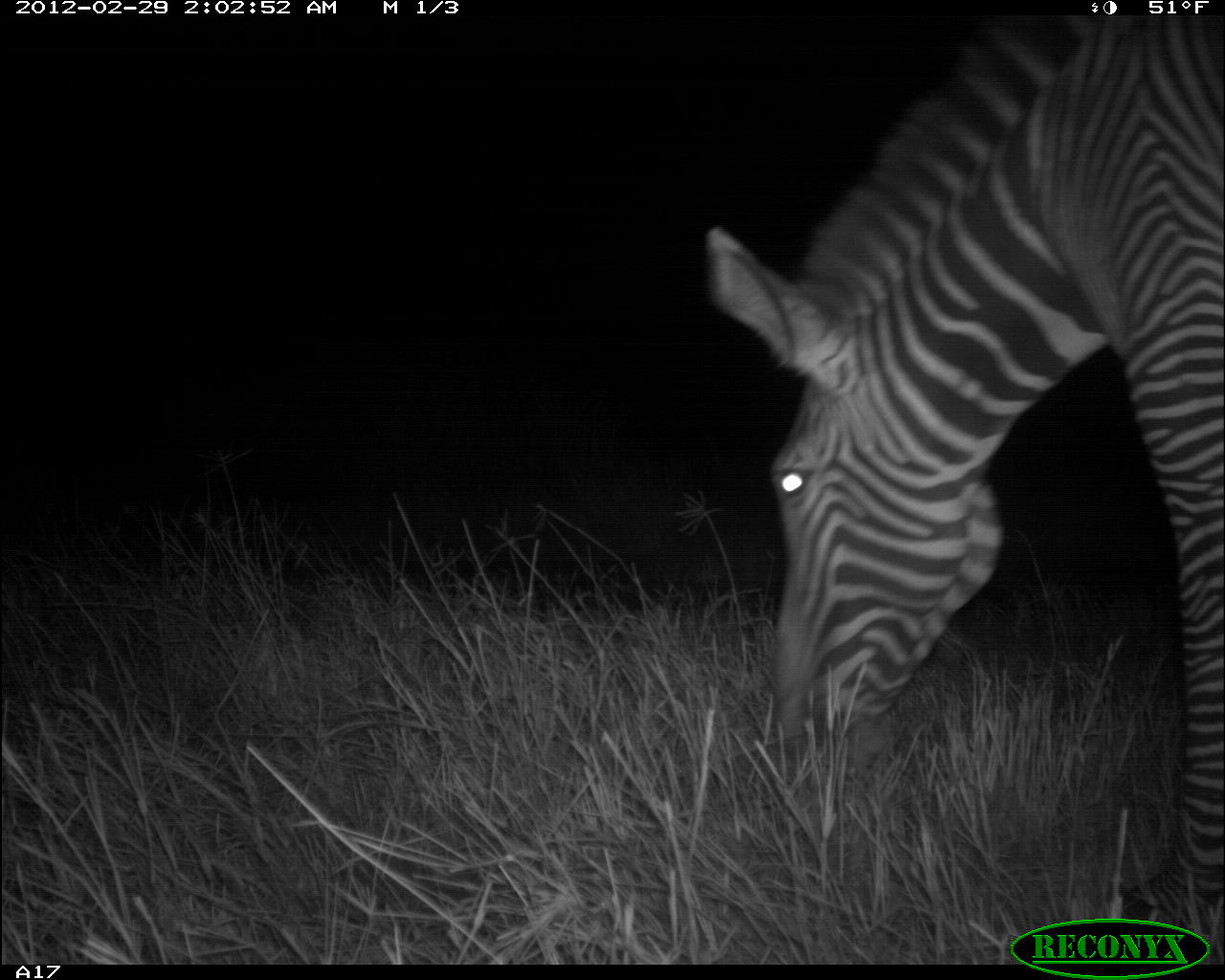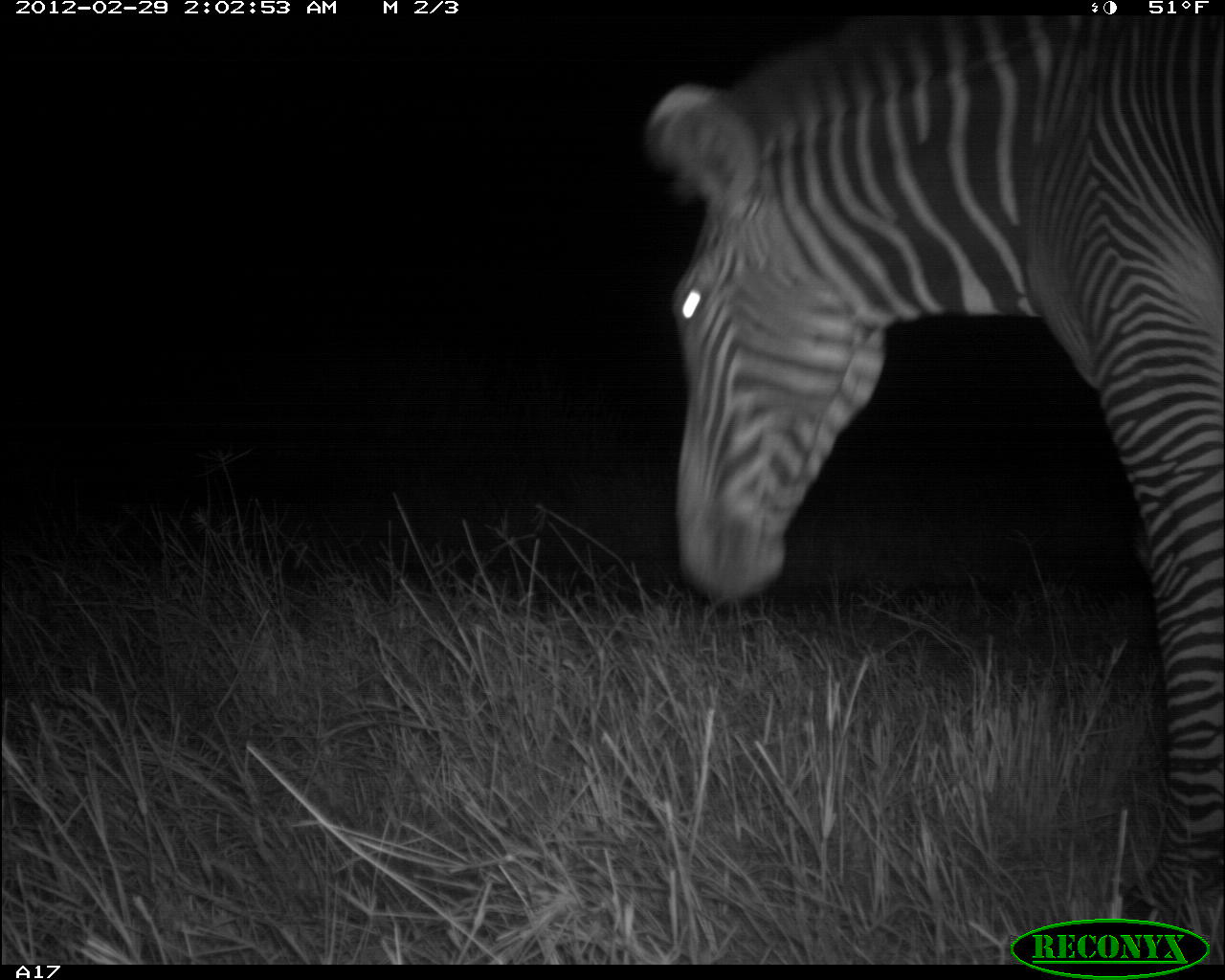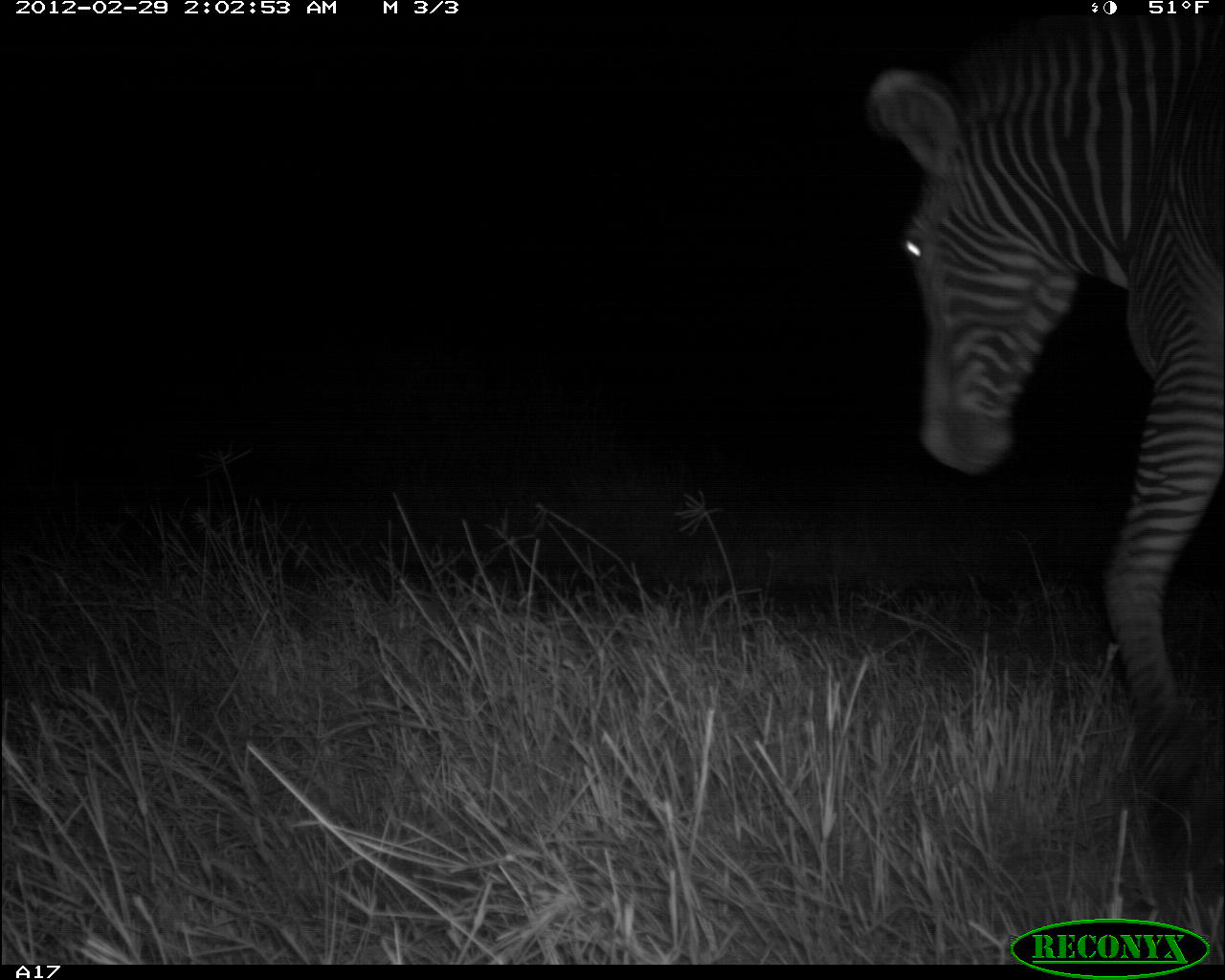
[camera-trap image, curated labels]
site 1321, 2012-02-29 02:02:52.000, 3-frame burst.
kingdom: Animalia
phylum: Chordata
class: Mammalia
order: Perissodactyla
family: Equidae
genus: Equus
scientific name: Equus grevyi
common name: grévy's zebra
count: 1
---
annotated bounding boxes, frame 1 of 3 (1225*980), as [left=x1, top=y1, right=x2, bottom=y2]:
equus grevyi: [left=704, top=15, right=1225, bottom=963]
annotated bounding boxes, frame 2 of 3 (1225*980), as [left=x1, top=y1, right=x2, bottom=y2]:
equus grevyi: [left=642, top=14, right=1225, bottom=950]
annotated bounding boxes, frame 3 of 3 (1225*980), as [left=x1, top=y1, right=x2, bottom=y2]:
equus grevyi: [left=862, top=14, right=1225, bottom=862]